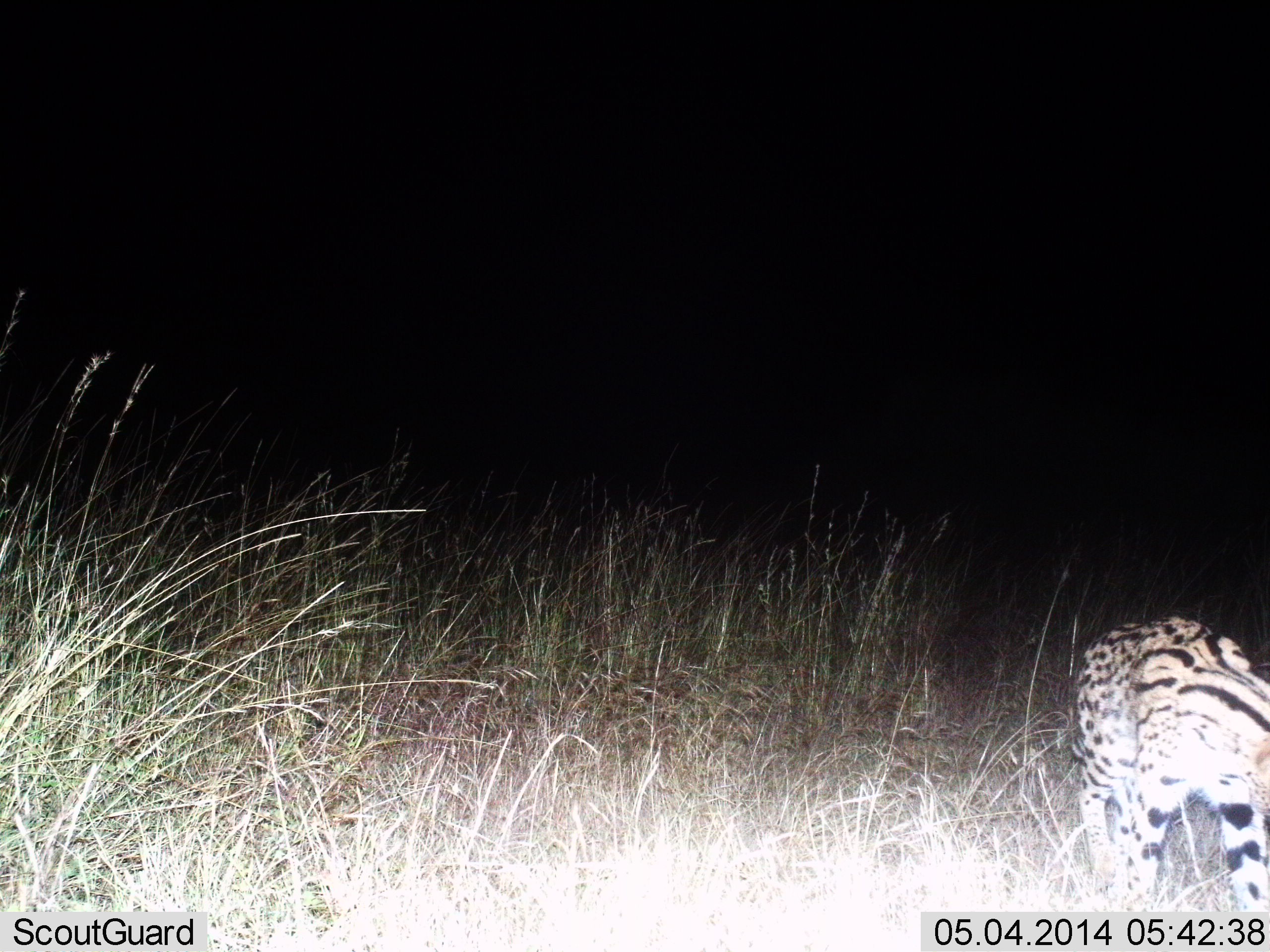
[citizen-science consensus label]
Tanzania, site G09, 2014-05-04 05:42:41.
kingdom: Animalia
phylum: Chordata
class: Mammalia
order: Carnivora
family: Felidae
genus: Leptailurus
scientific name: Leptailurus serval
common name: serval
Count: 1.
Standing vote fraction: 50%.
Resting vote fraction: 0%.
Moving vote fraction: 50%.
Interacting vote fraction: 0%.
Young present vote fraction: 0%.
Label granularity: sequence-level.